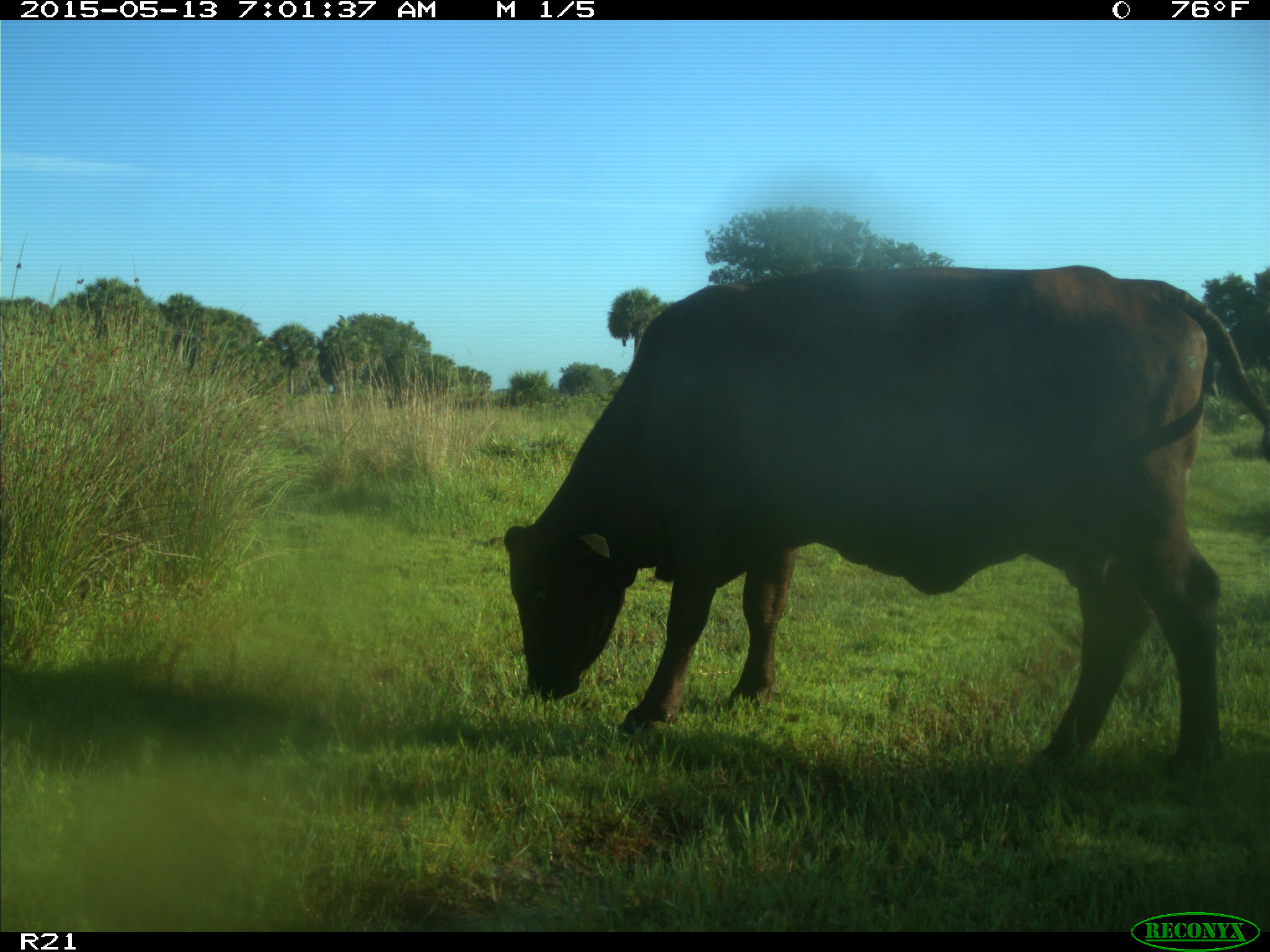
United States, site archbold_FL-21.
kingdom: Animalia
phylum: Chordata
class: Mammalia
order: Artiodactyla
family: Bovidae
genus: Bos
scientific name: Bos taurus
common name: domestic cow